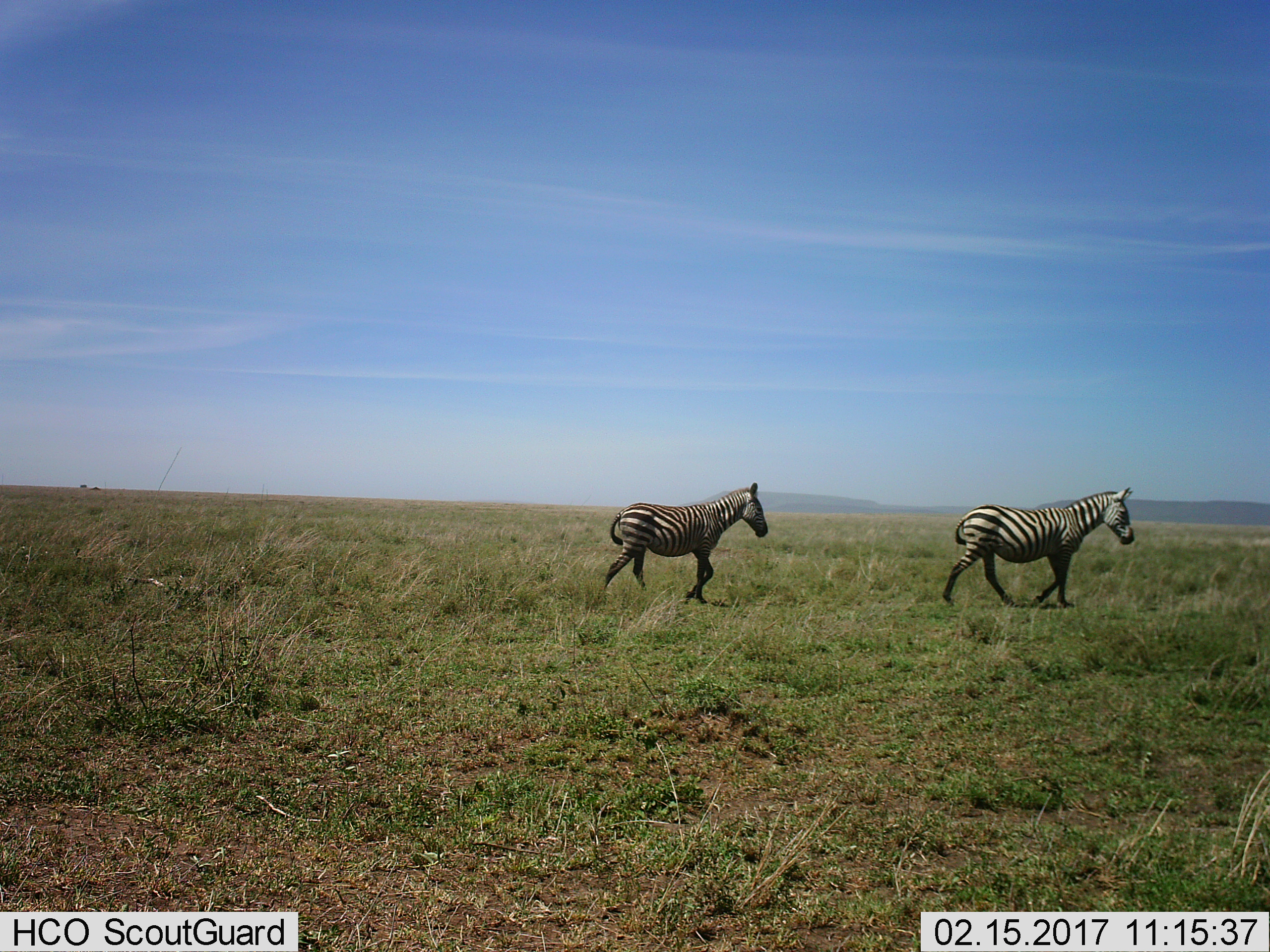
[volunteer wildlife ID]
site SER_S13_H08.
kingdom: Animalia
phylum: Chordata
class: Mammalia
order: Perissodactyla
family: Equidae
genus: Equus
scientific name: Equus quagga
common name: plains zebra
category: zebraplains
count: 2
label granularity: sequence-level